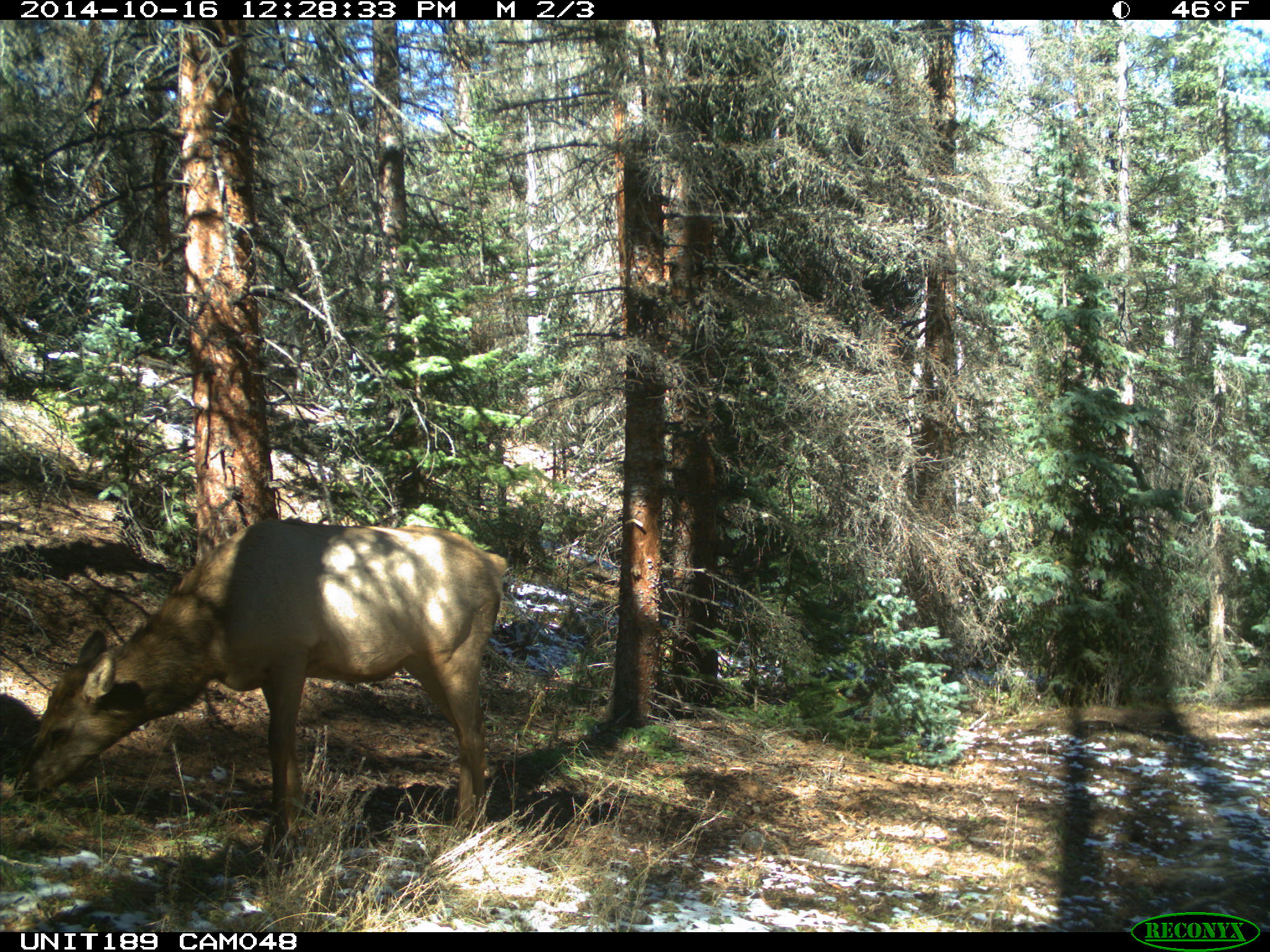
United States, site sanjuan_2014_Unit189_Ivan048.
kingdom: Animalia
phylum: Chordata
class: Mammalia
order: Artiodactyla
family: Cervidae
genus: Cervus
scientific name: Cervus elaphus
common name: red deer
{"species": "Cervus elaphus (red deer)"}